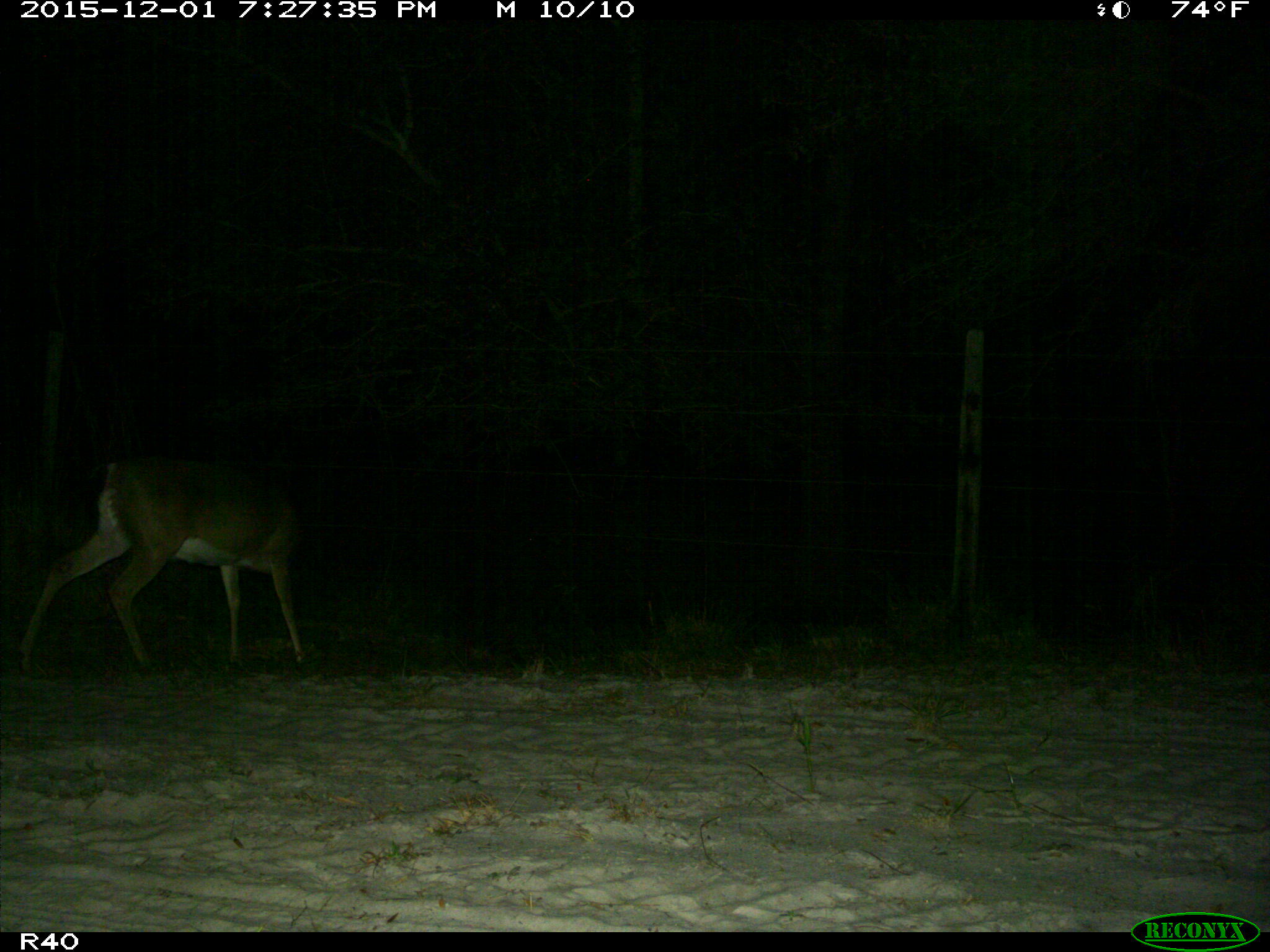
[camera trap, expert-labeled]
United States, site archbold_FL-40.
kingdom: Animalia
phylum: Chordata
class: Mammalia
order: Artiodactyla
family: Cervidae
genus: Odocoileus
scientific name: Odocoileus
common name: deer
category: unidentified deer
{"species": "unidentified deer (deer) (Odocoileus)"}